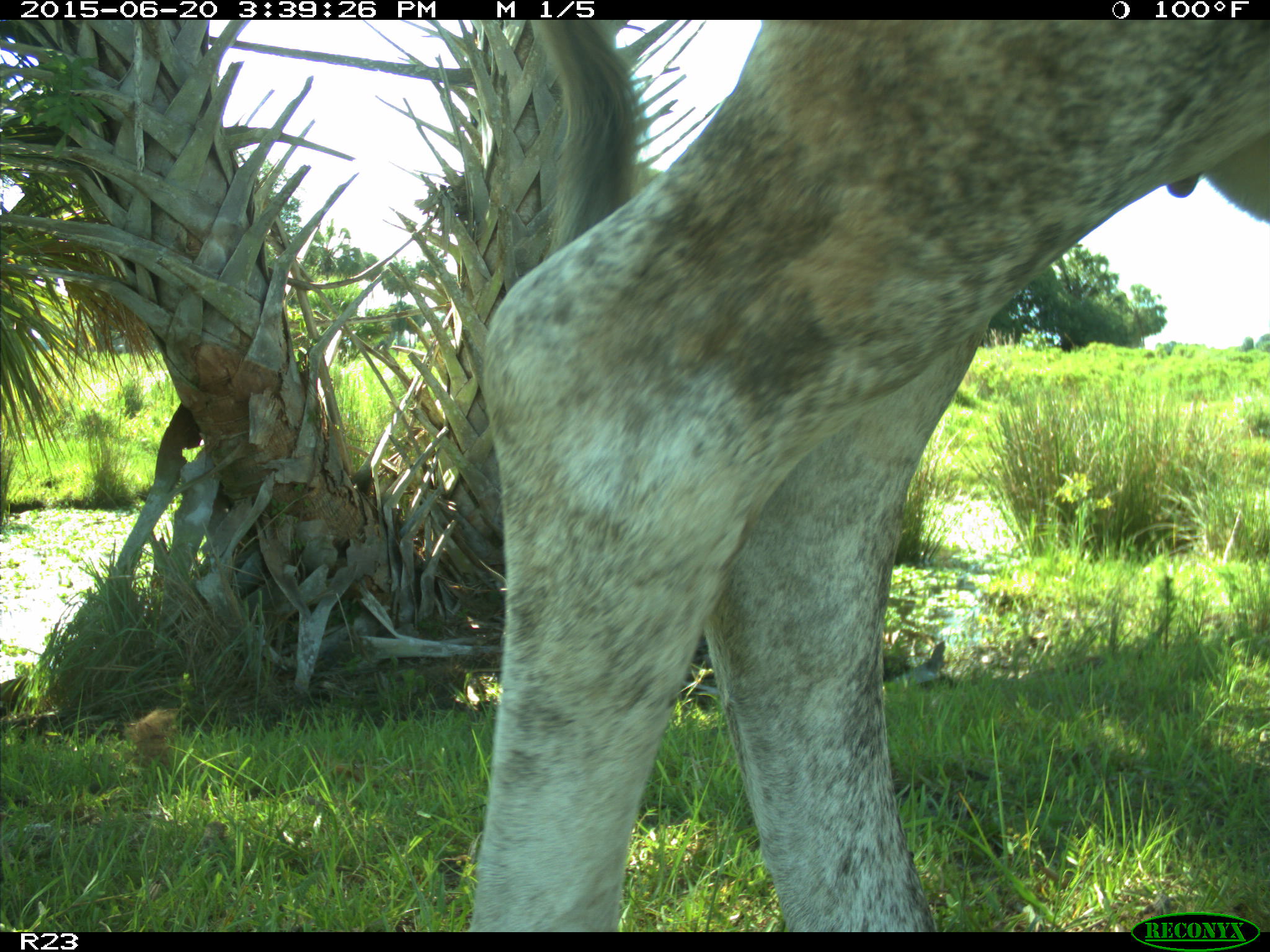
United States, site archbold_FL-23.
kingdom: Animalia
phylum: Chordata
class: Mammalia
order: Artiodactyla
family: Bovidae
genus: Bos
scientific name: Bos taurus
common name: domestic cow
Bos taurus (domestic cow).